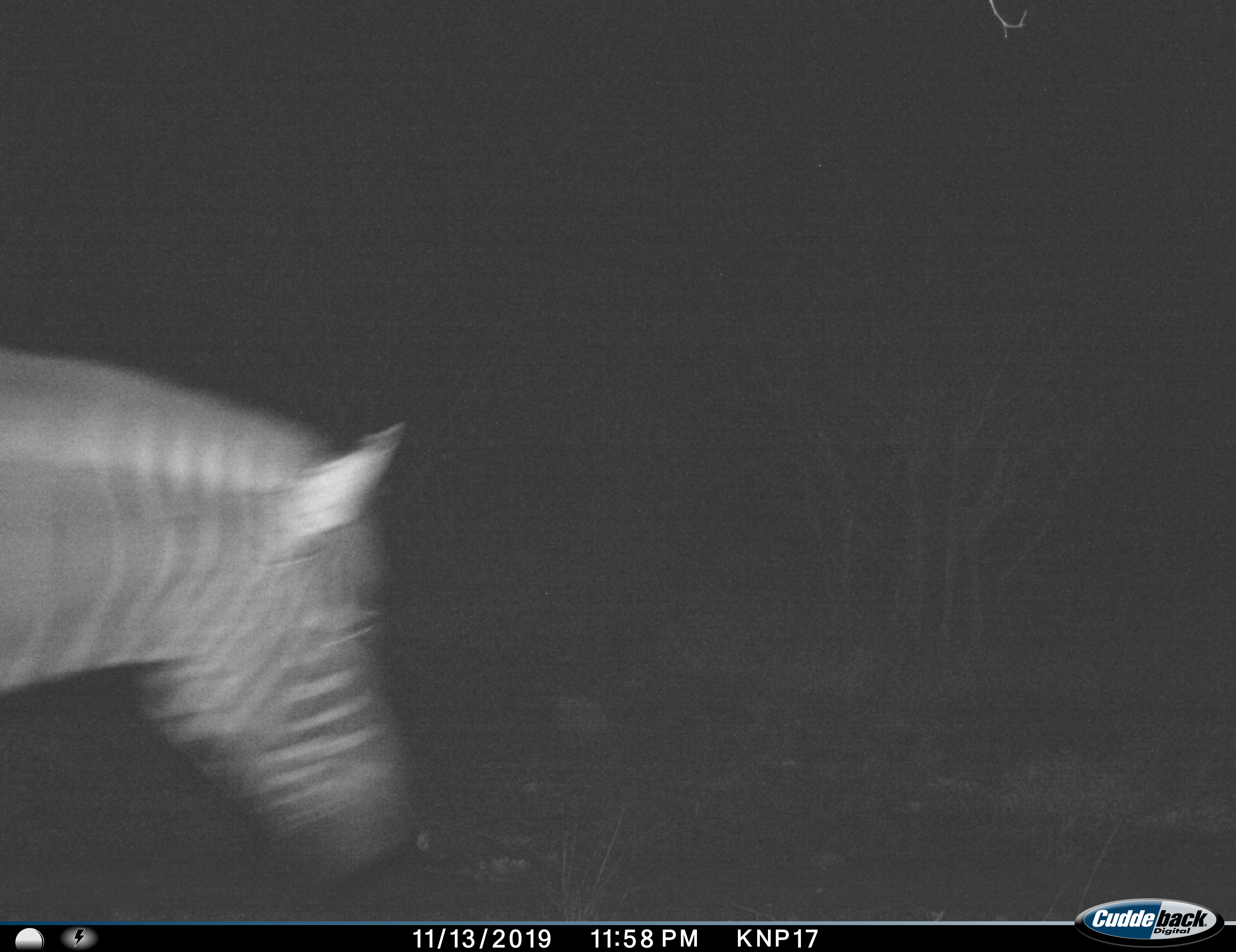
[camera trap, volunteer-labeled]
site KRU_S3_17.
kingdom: Animalia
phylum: Chordata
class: Mammalia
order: Perissodactyla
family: Equidae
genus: Equus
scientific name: Equus quagga burchellii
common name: burchell's zebra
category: zebraburchells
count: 1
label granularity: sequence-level